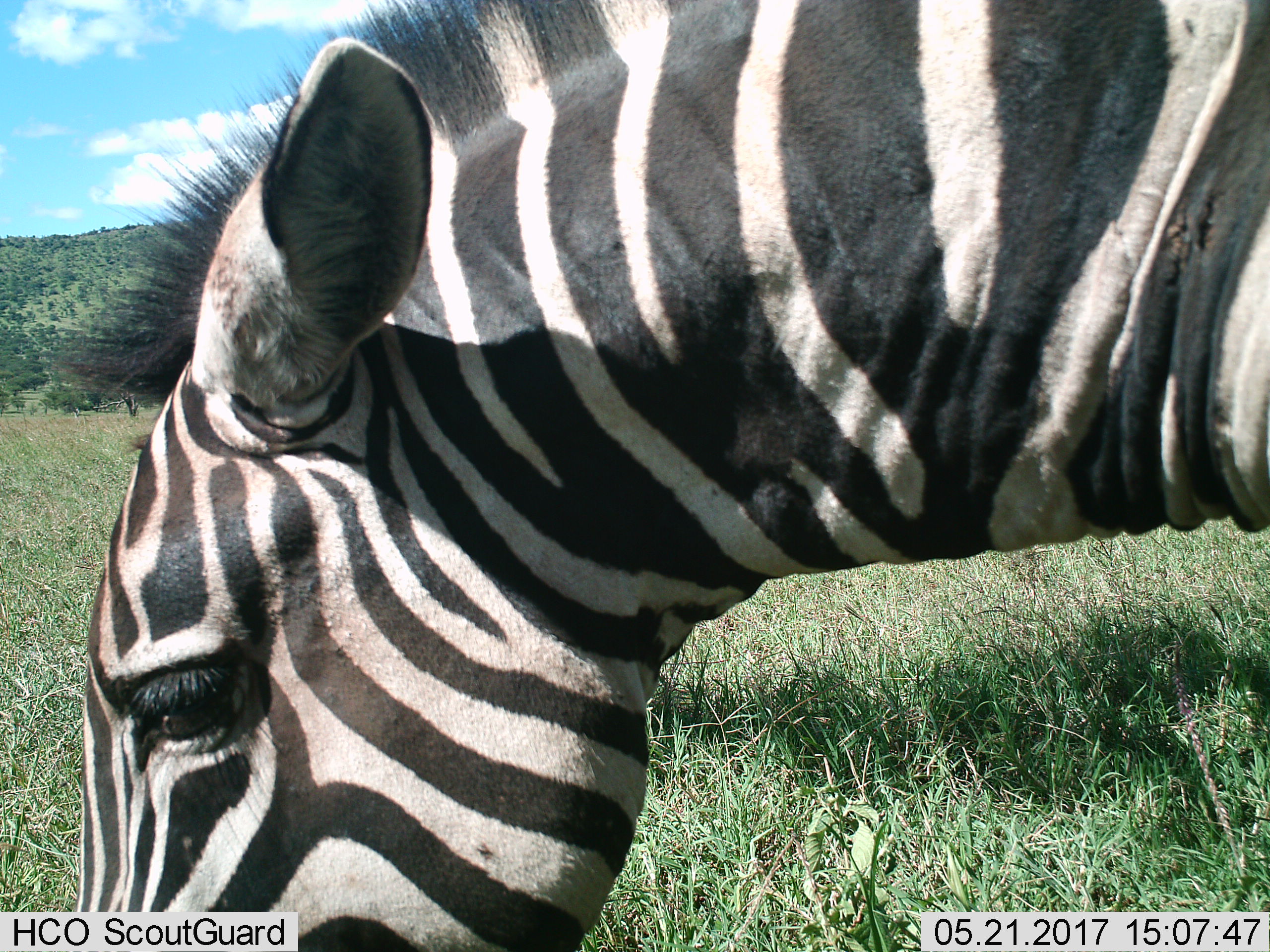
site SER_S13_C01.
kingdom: Animalia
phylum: Chordata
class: Mammalia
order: Perissodactyla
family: Equidae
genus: Equus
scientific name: Equus quagga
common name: plains zebra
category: zebraplains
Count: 1.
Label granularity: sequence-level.